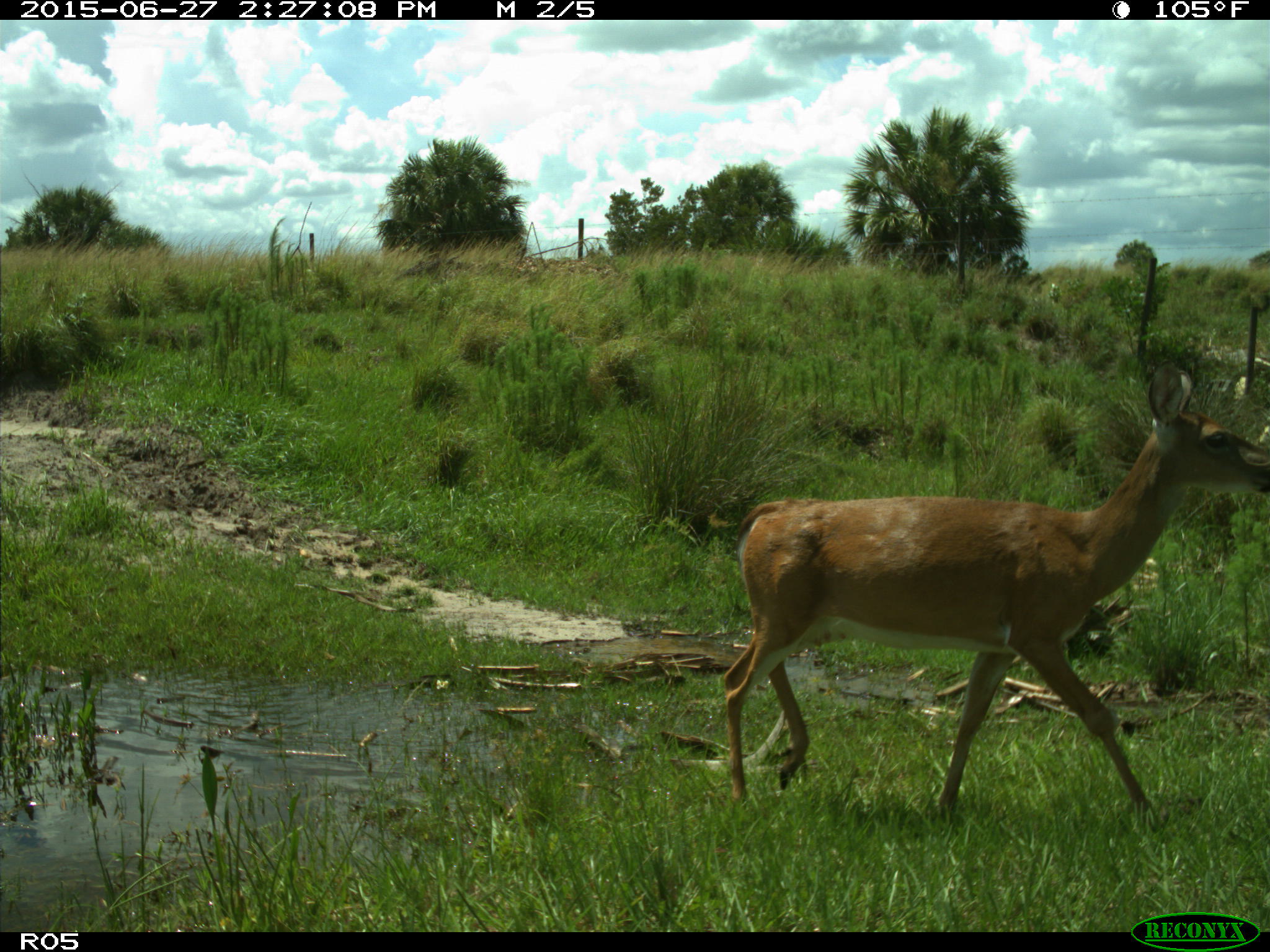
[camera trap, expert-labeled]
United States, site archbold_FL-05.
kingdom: Animalia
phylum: Chordata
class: Mammalia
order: Artiodactyla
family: Cervidae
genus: Odocoileus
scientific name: Odocoileus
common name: deer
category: unidentified deer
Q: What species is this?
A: Unidentified deer (deer) (Odocoileus).